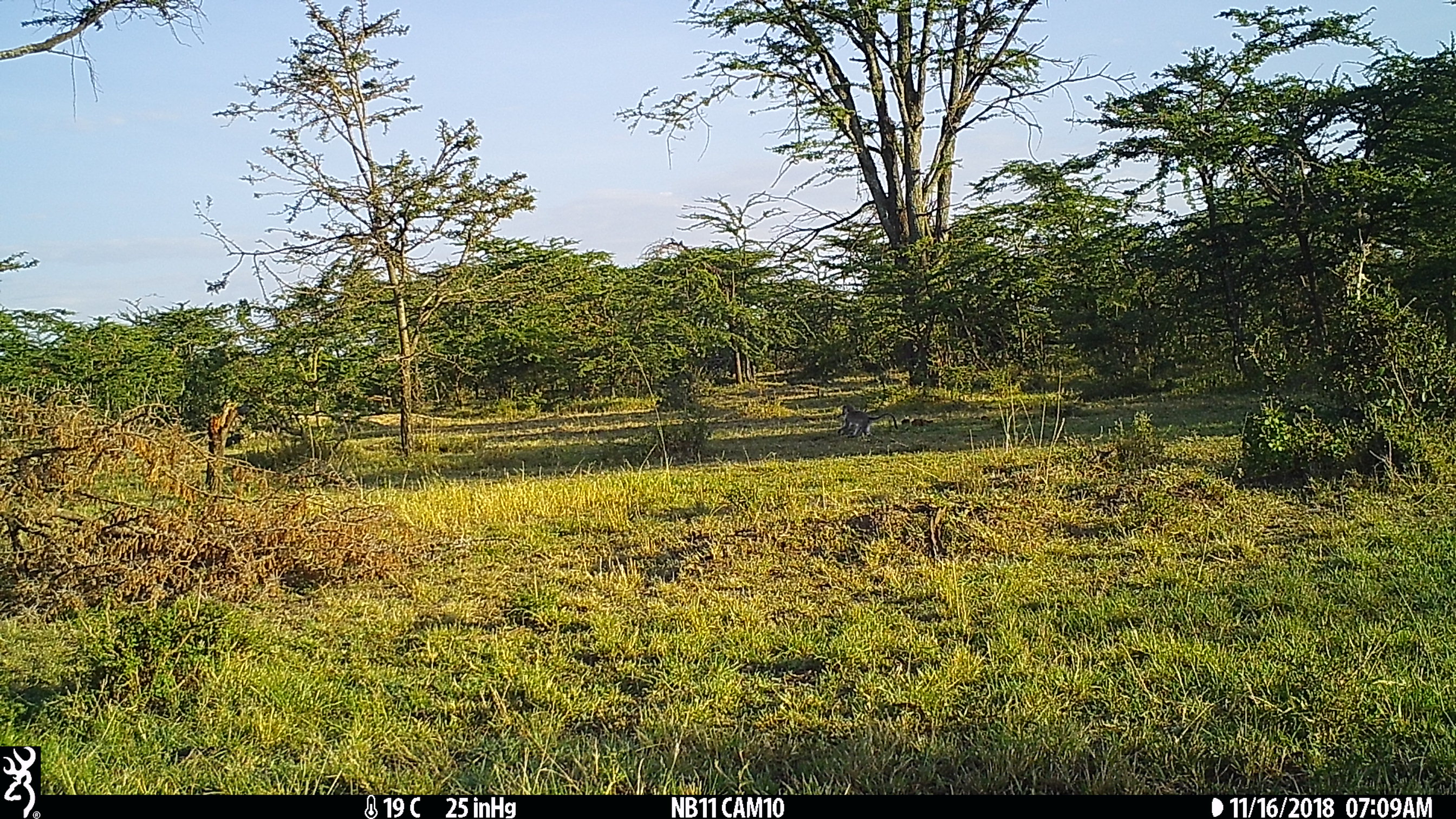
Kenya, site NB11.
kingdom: Animalia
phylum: Chordata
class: Mammalia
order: Primates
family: Cercopithecidae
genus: Chlorocebus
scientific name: Chlorocebus pygerythrus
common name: vervet monkey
Vervet monkey (Chlorocebus pygerythrus).